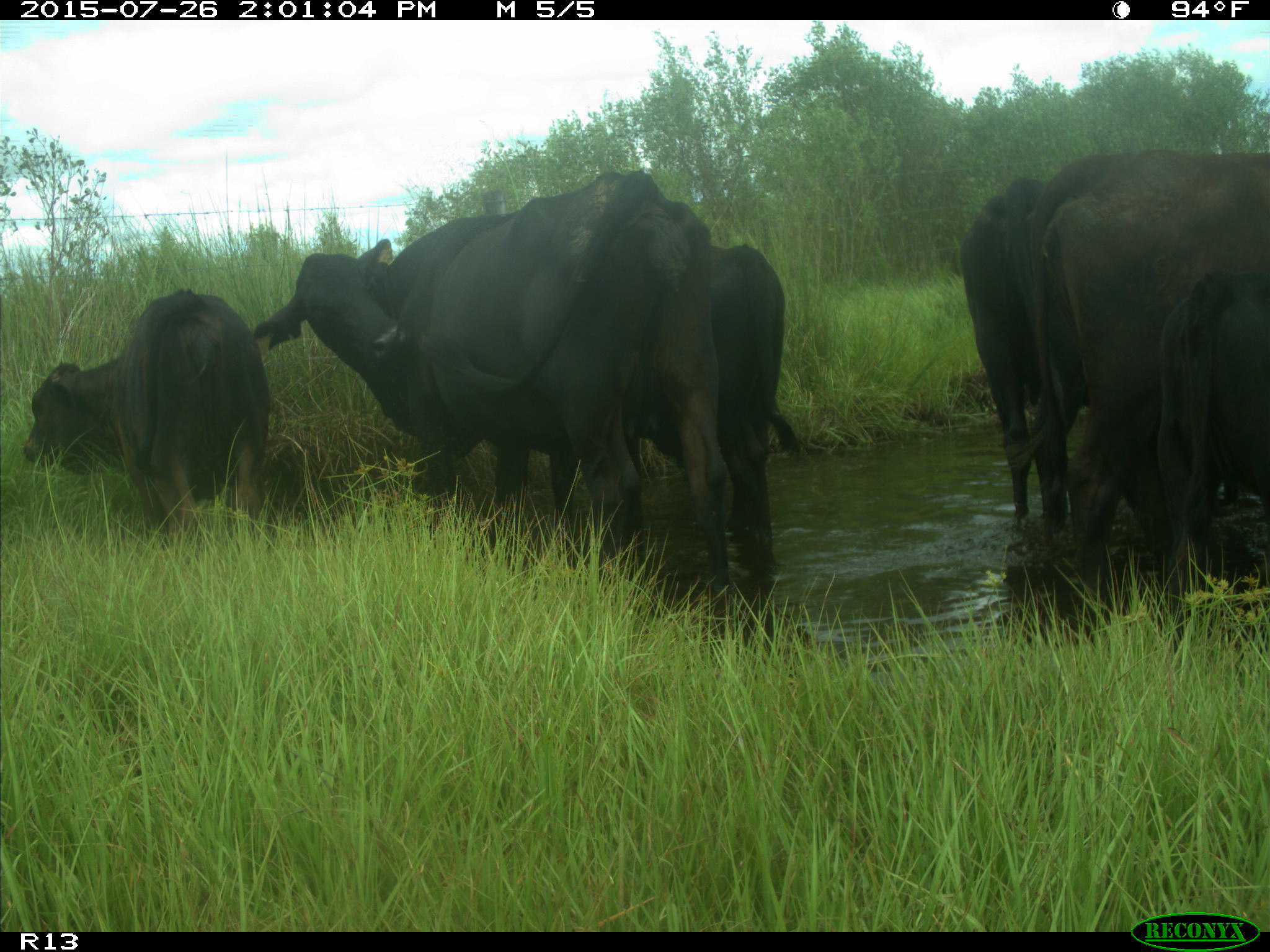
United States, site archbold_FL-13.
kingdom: Animalia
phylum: Chordata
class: Mammalia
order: Artiodactyla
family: Bovidae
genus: Bos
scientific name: Bos taurus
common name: domestic cow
Bos taurus (domestic cow).